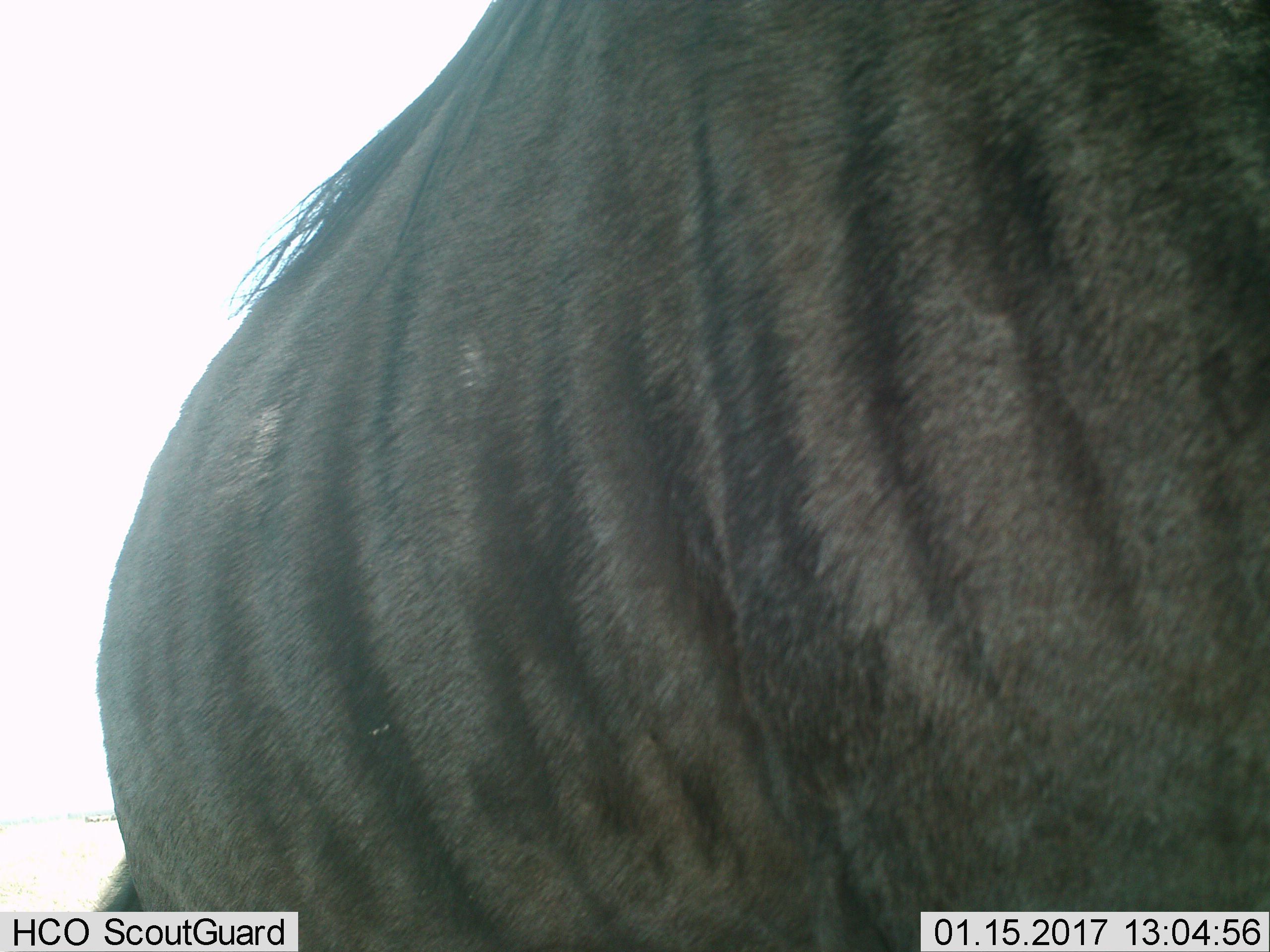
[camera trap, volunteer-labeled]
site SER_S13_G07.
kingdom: Animalia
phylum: Chordata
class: Mammalia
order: Artiodactyla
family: Bovidae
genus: Connochaetes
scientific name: Connochaetes taurinus taurinus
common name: blue wildebeest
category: wildebeestblue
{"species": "wildebeestblue (blue wildebeest) (Connochaetes taurinus taurinus)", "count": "1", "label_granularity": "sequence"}